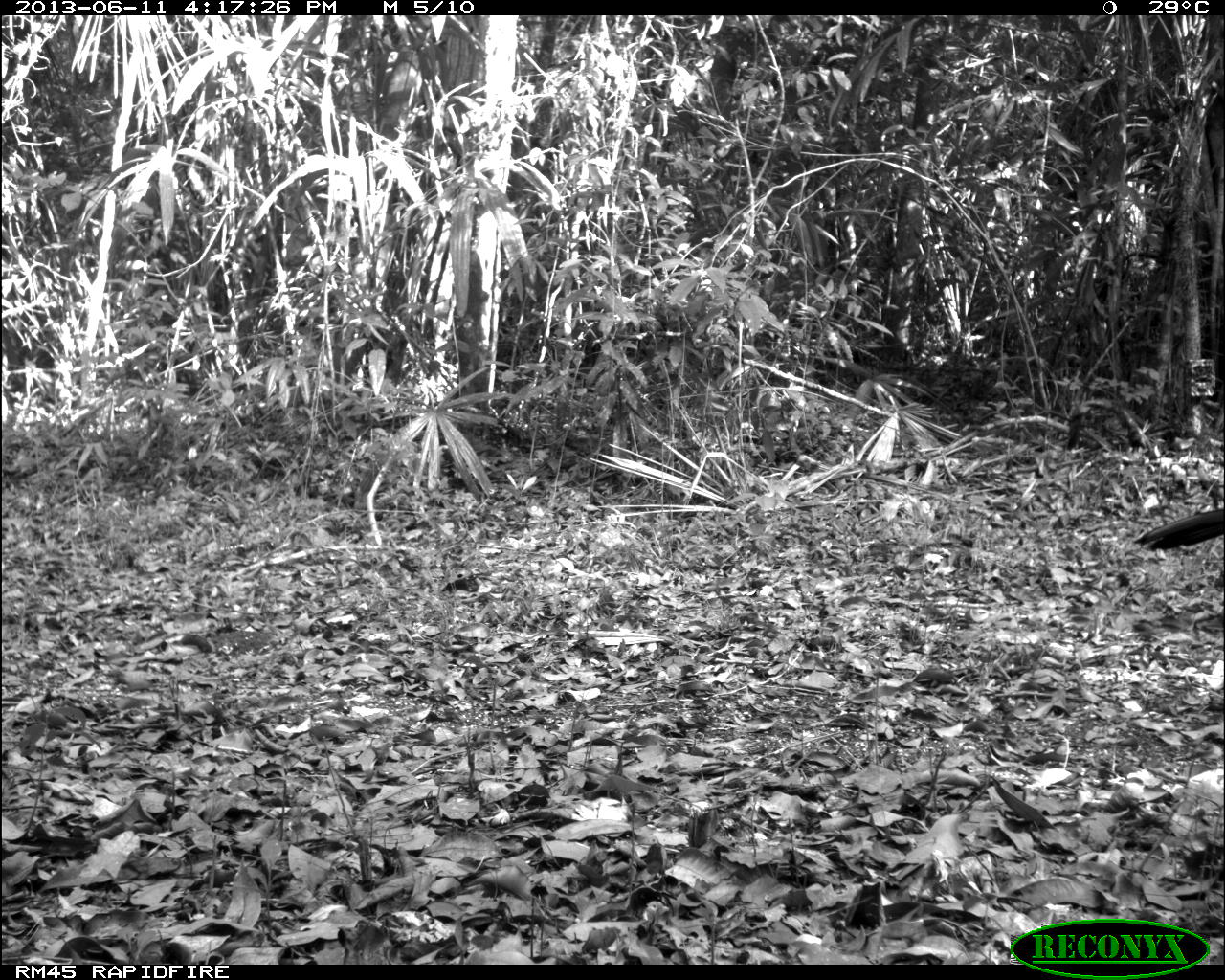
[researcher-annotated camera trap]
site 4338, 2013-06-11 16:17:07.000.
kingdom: Animalia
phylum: Chordata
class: Aves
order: Galliformes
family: Cracidae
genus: Crax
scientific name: Crax rubra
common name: great curassow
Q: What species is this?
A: Crax rubra (great curassow).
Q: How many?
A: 1.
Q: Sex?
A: Male.